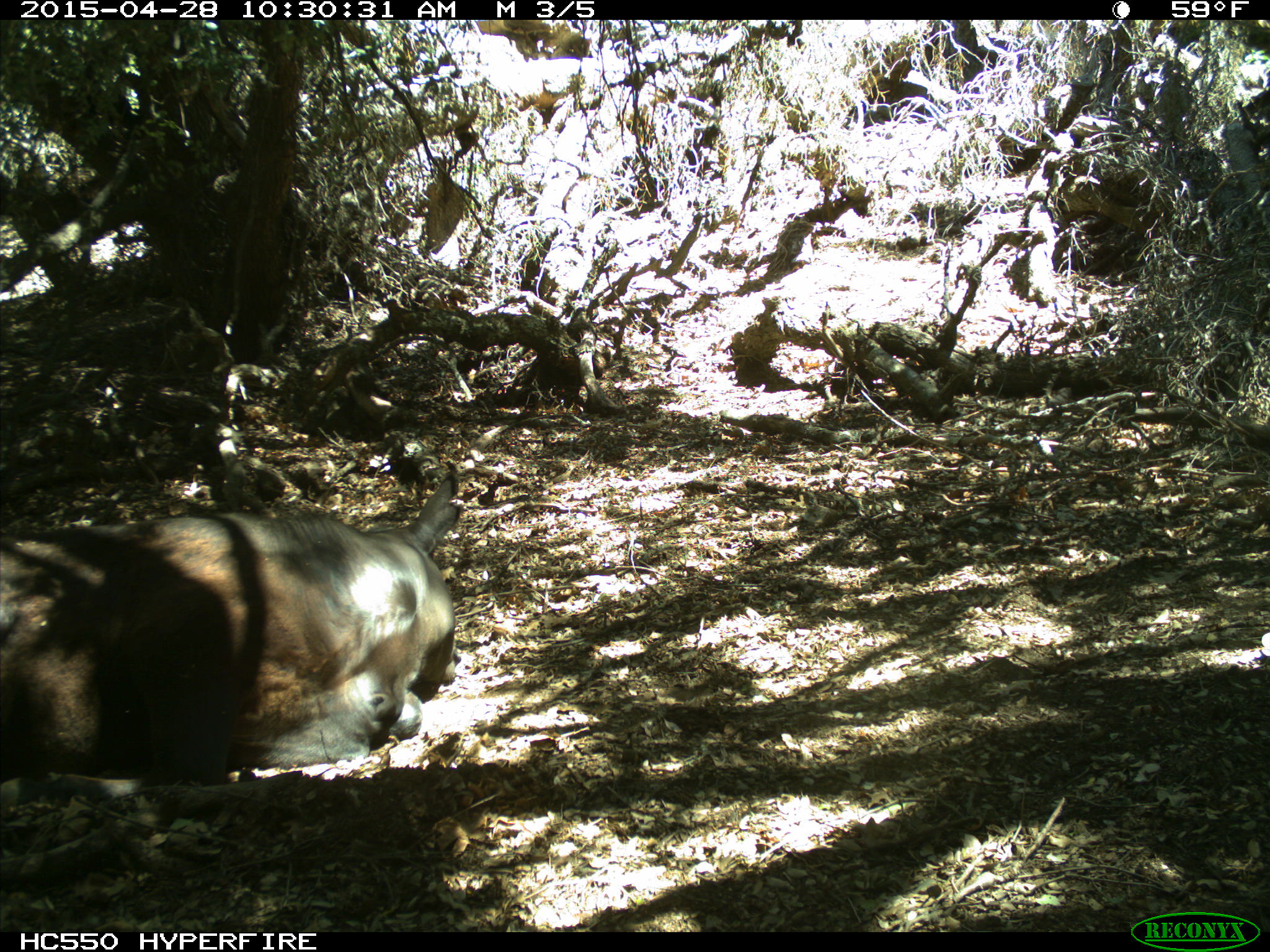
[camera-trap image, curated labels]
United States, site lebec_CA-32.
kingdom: Animalia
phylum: Chordata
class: Mammalia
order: Artiodactyla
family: Bovidae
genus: Bos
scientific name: Bos taurus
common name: domestic cow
Bos taurus (domestic cow).